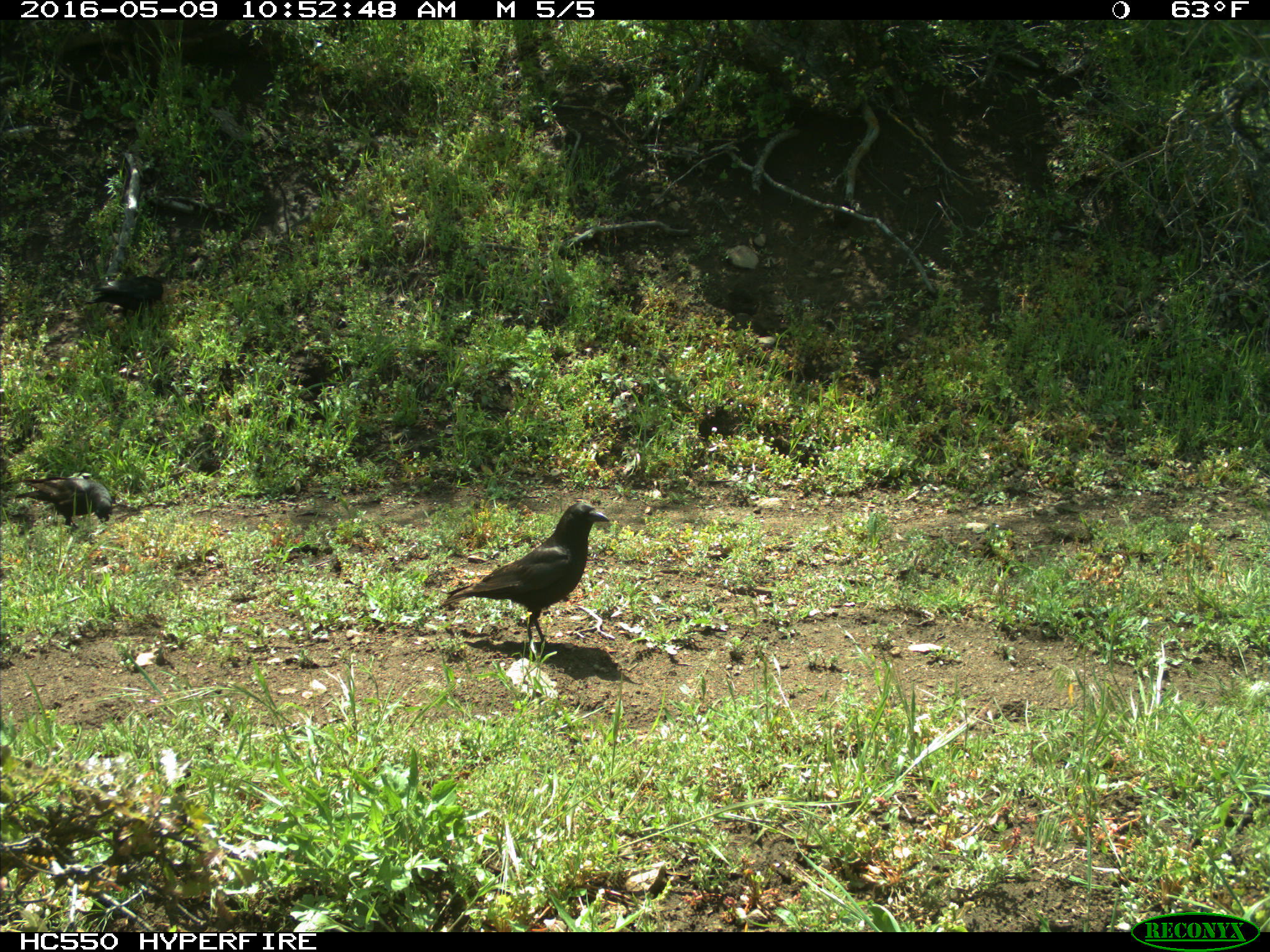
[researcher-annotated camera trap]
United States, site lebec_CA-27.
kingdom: Animalia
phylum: Chordata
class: Aves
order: Passeriformes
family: Corvidae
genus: Corvus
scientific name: Corvus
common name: crows and ravens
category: unidentified corvus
Unidentified corvus (crows and ravens) (Corvus).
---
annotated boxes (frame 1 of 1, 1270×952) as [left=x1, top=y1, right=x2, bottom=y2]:
animal: [left=439, top=503, right=611, bottom=650]